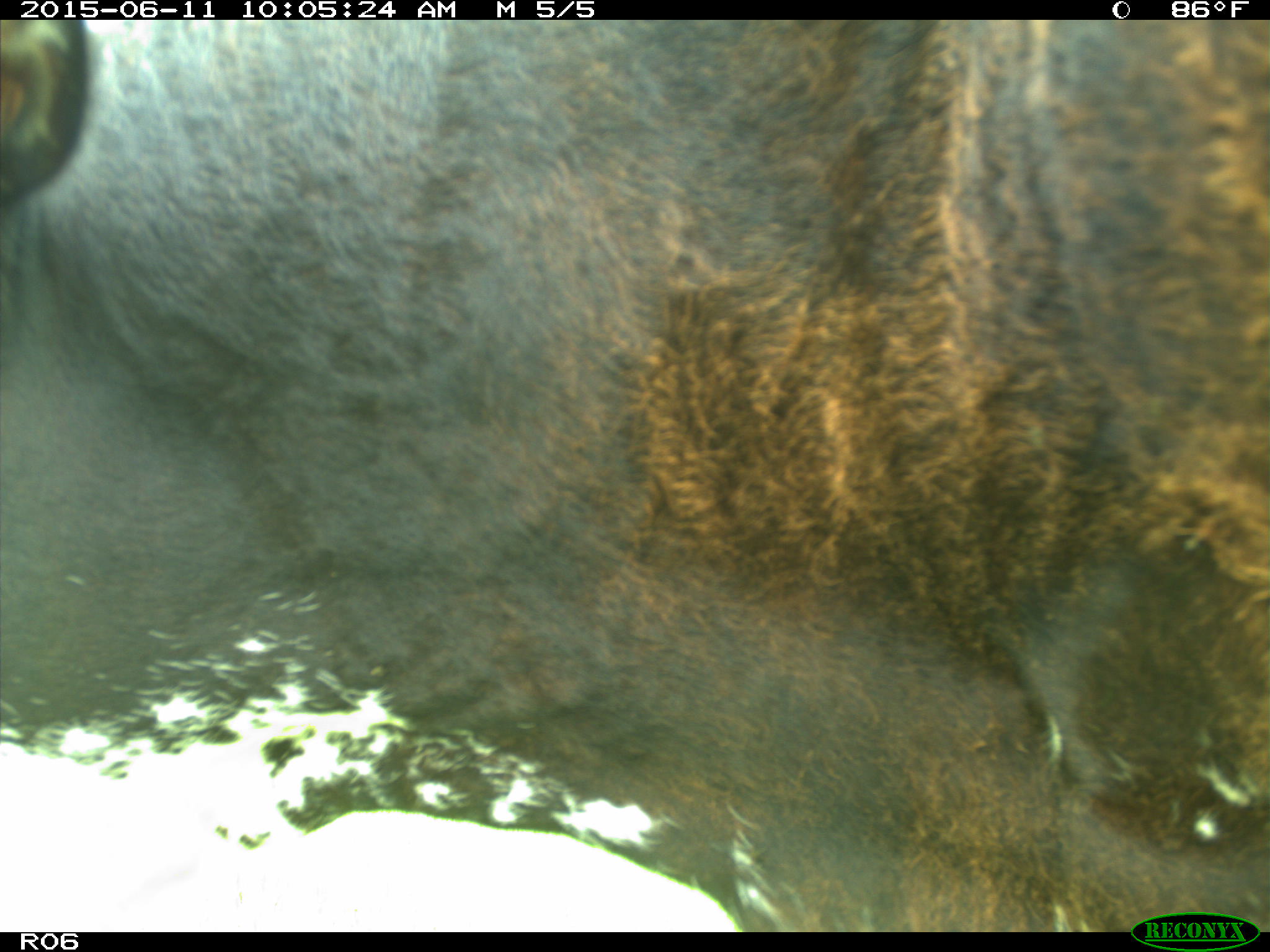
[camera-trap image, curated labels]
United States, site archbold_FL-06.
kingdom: Animalia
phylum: Chordata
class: Mammalia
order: Artiodactyla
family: Bovidae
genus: Bos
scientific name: Bos taurus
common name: domestic cow